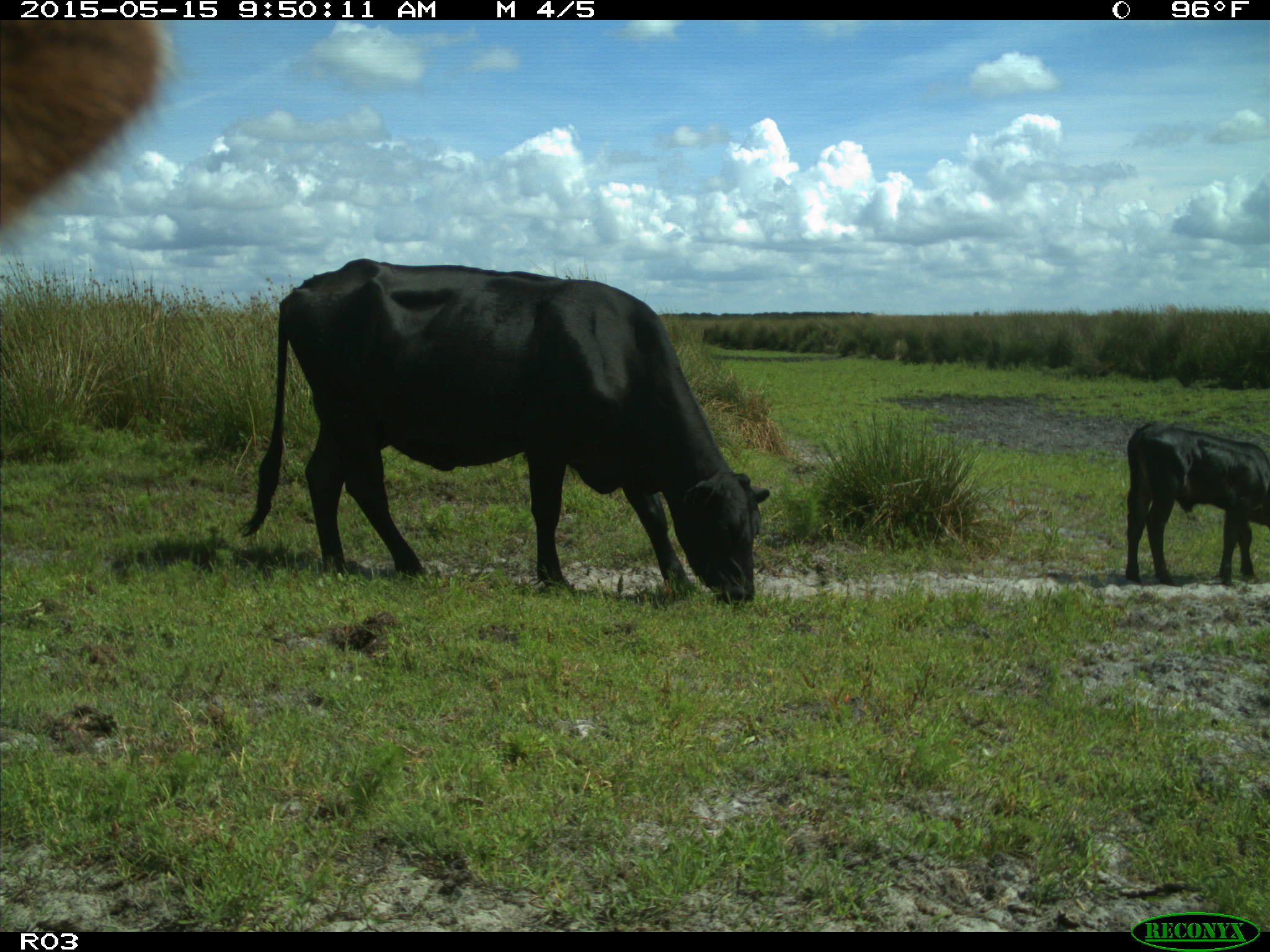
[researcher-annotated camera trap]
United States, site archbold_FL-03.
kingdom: Animalia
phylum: Chordata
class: Mammalia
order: Artiodactyla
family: Bovidae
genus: Bos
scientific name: Bos taurus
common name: domestic cow